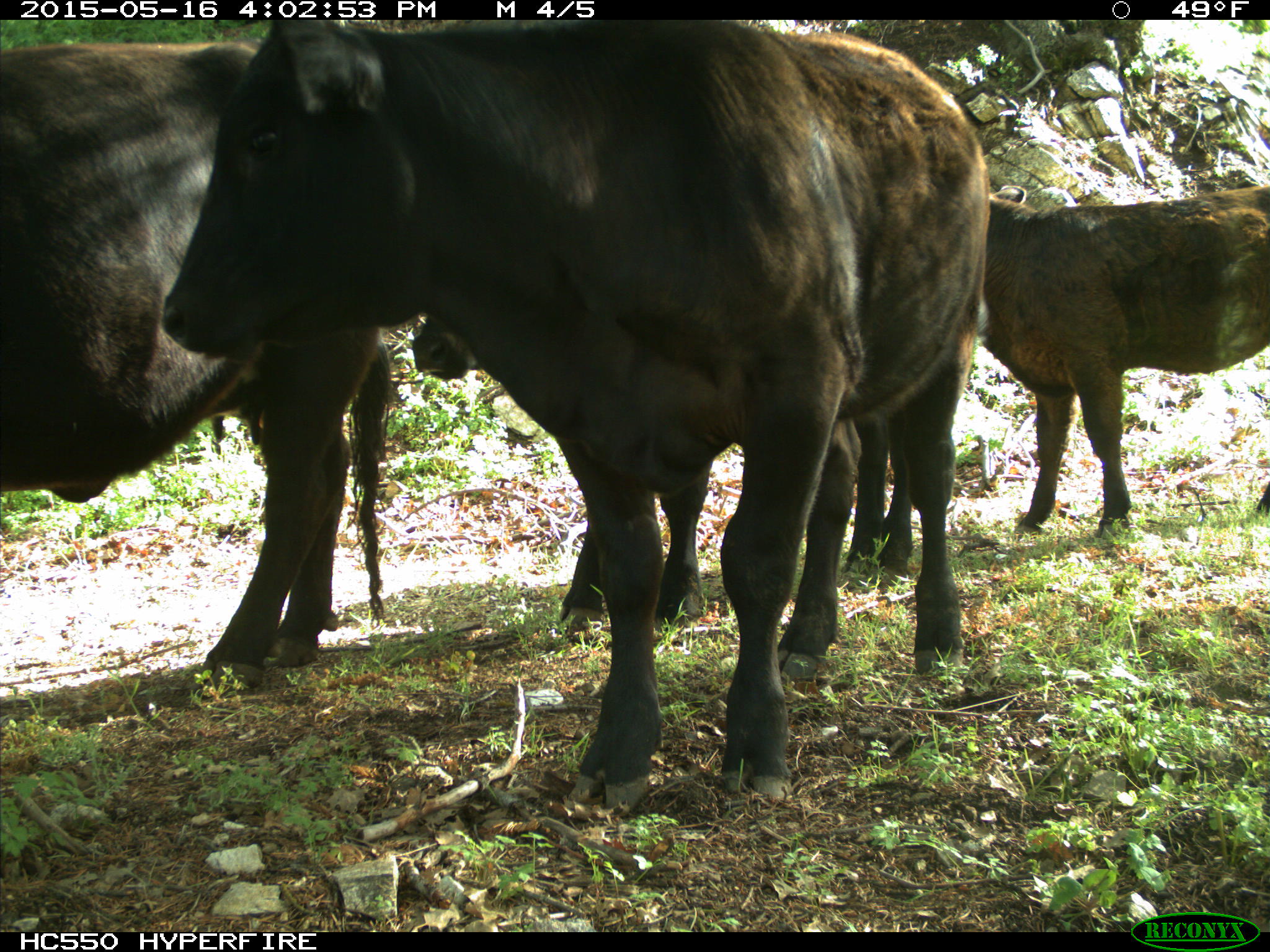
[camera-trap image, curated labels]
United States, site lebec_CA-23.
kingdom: Animalia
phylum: Chordata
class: Mammalia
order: Artiodactyla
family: Bovidae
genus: Bos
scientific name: Bos taurus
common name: domestic cow